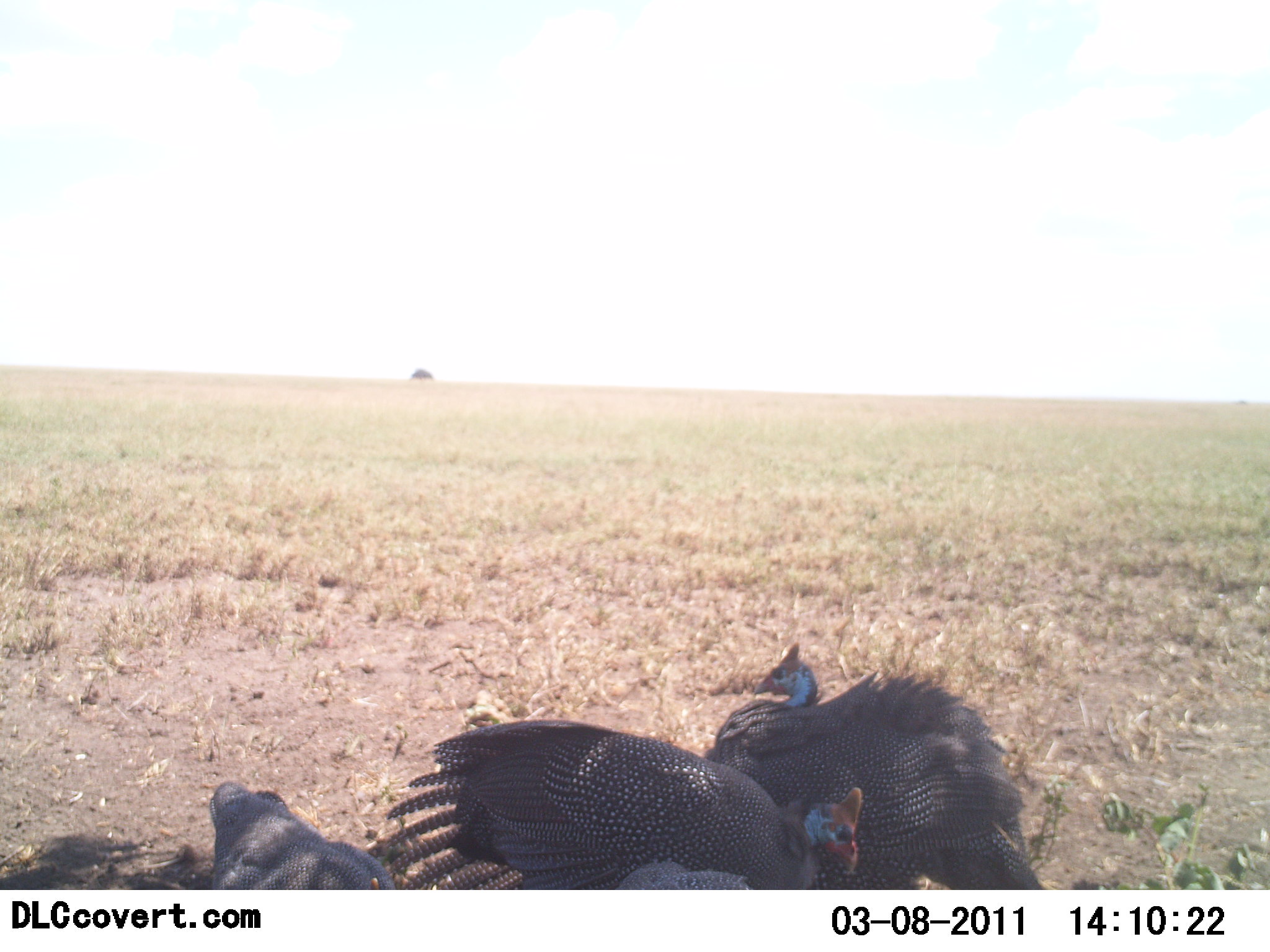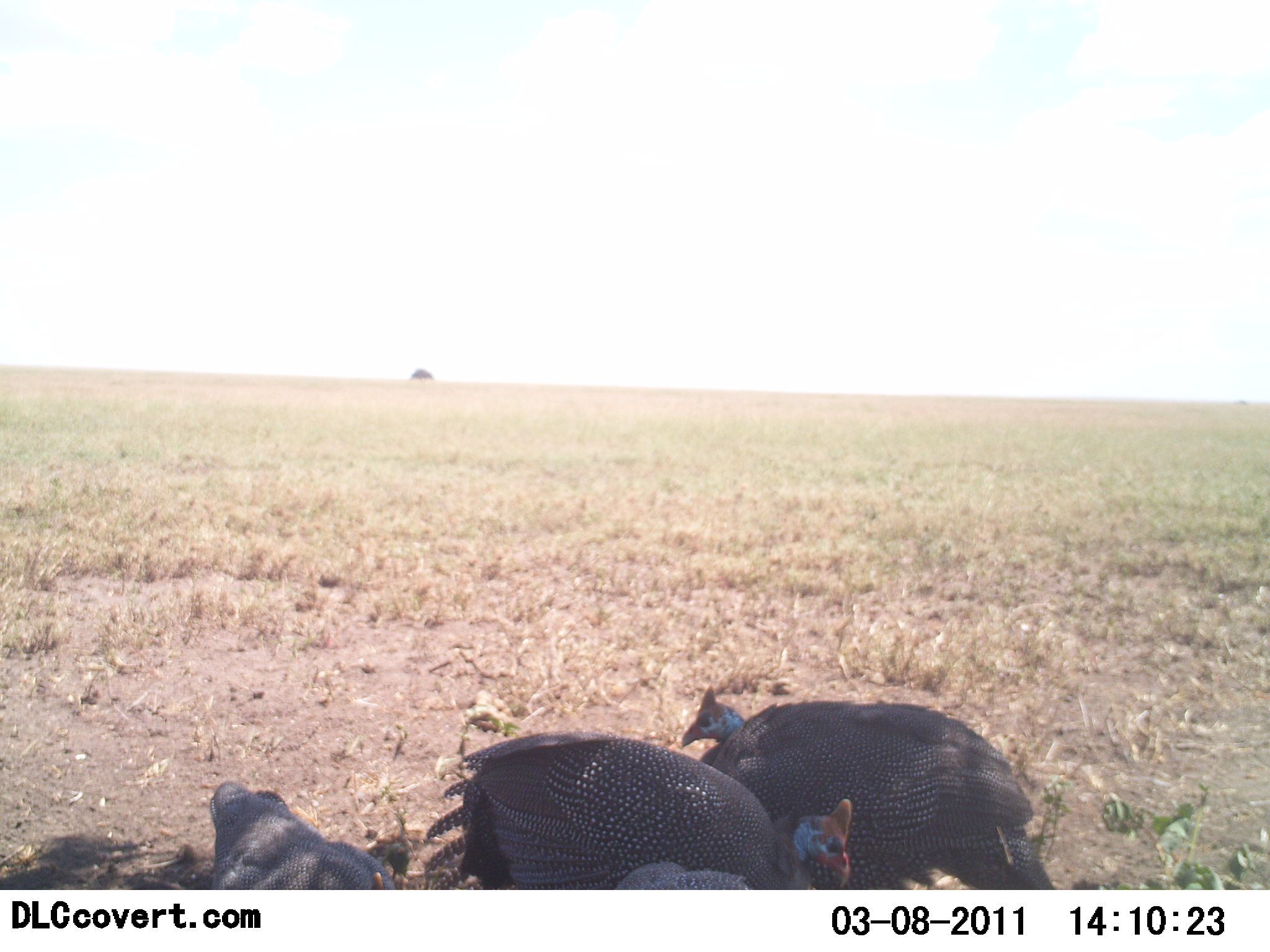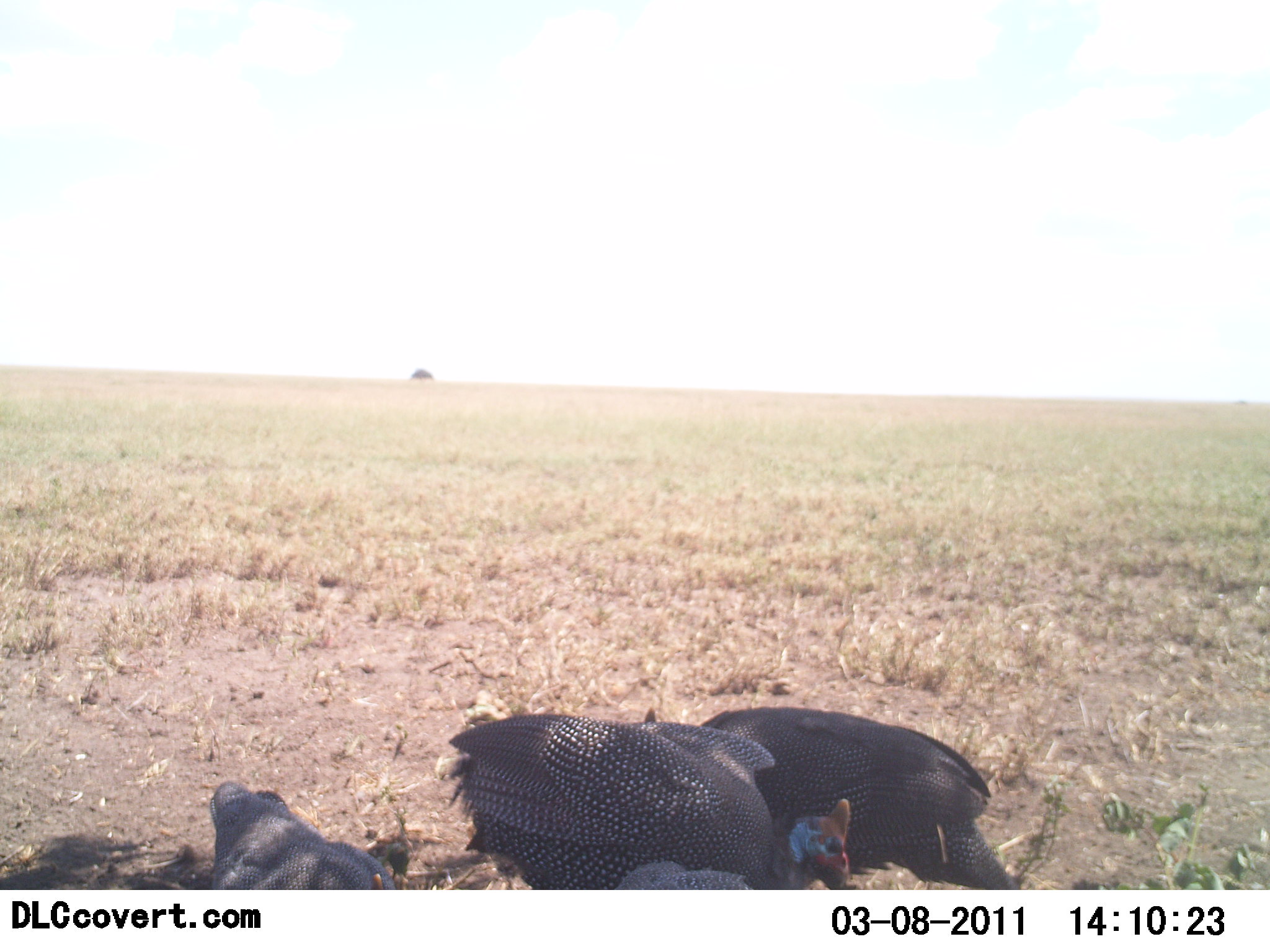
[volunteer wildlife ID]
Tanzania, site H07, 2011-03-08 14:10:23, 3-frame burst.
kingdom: Animalia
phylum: Chordata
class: Aves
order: Galliformes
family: Numididae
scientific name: Numididae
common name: guinea fowl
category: guineafowl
Guineafowl (guinea fowl) (Numididae), count 4. Behavior (volunteer vote fractions): standing 62%, resting 15%, moving 8%, interacting 8%. Young present (vote fraction): 0%. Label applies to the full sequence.